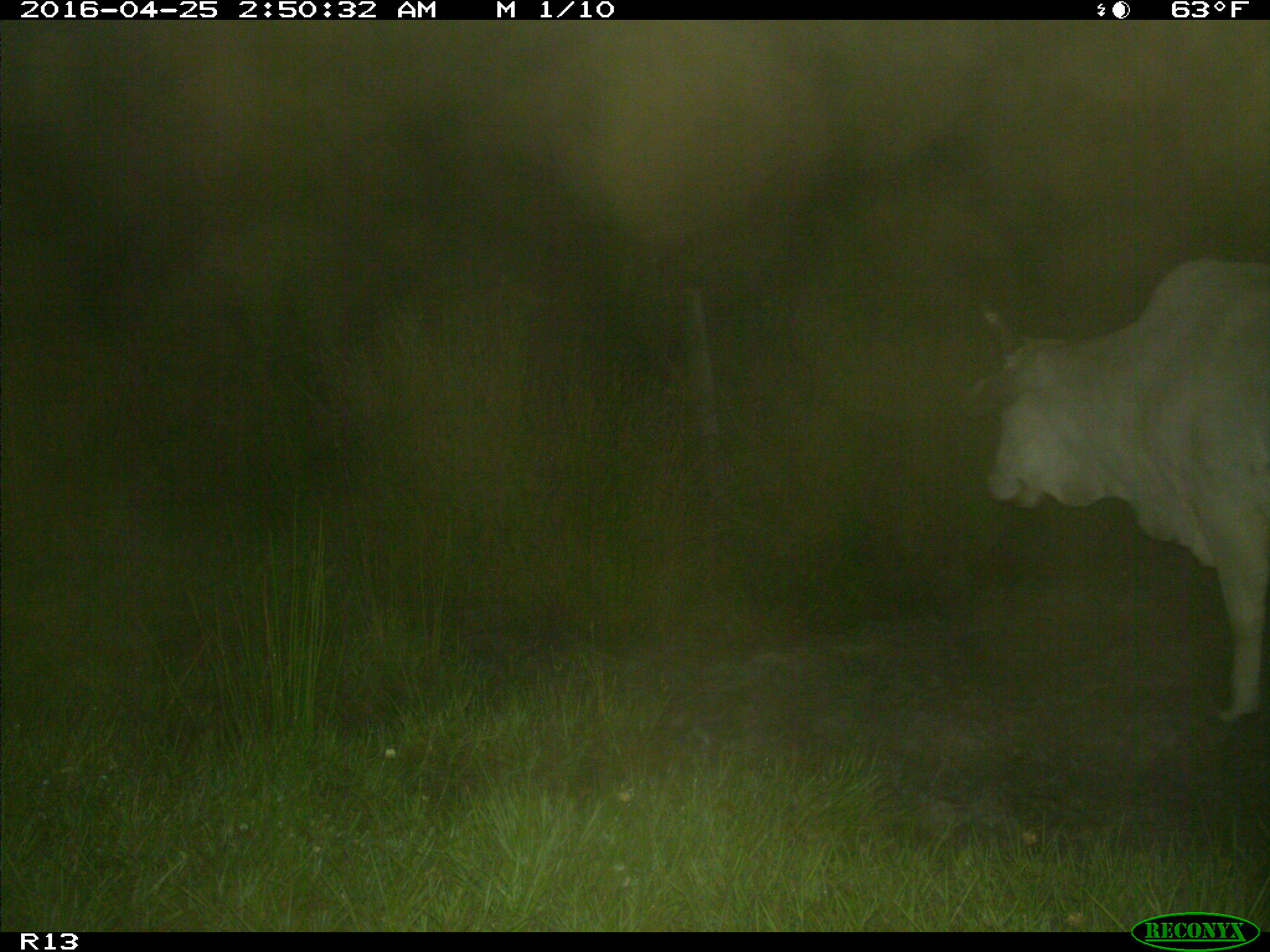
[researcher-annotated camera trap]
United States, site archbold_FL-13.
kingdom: Animalia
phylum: Chordata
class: Mammalia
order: Artiodactyla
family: Bovidae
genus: Bos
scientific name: Bos taurus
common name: domestic cow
Bos taurus (domestic cow).